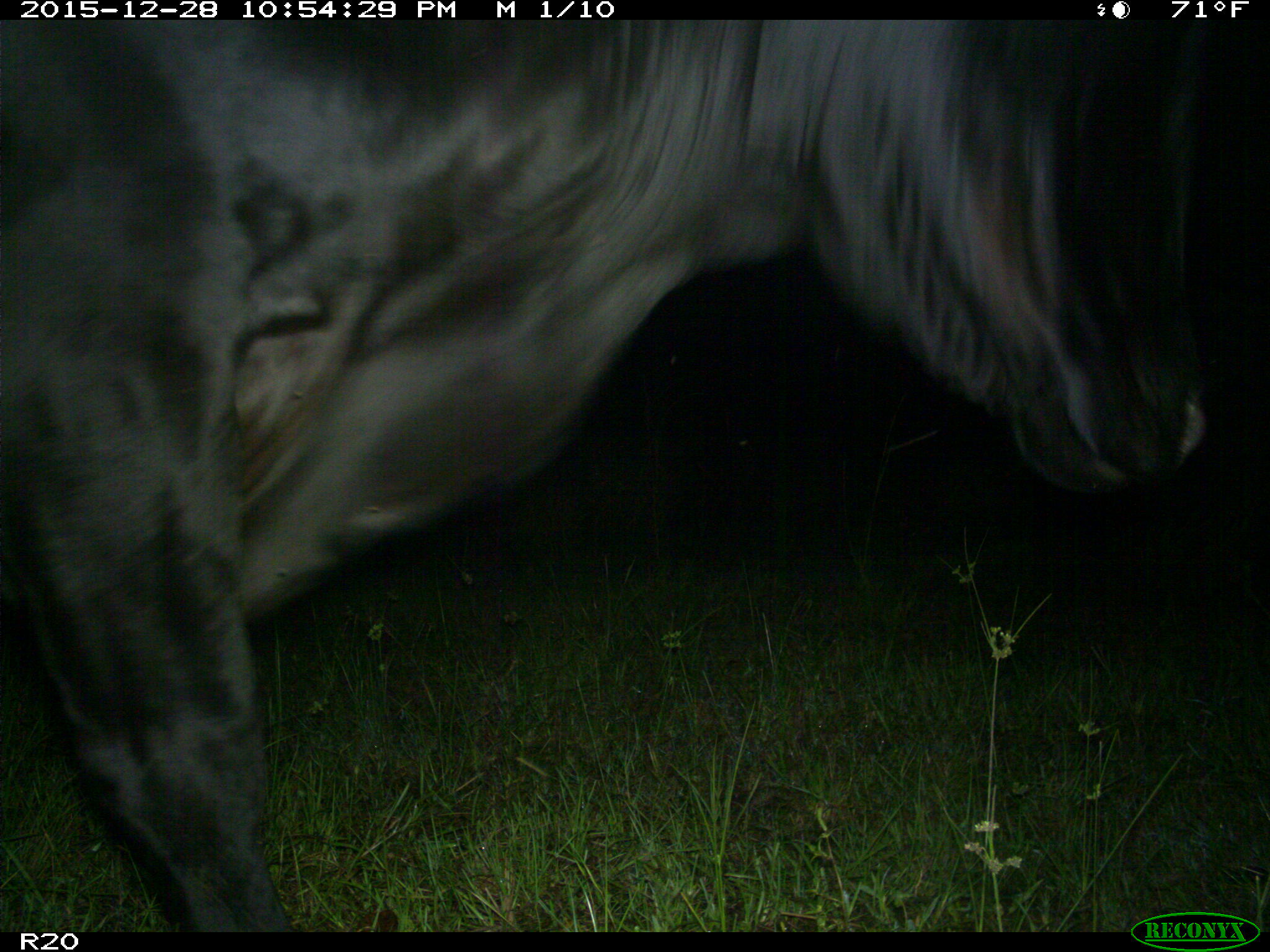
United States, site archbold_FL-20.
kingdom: Animalia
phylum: Chordata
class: Mammalia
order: Artiodactyla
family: Bovidae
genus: Bos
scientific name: Bos taurus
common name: domestic cow